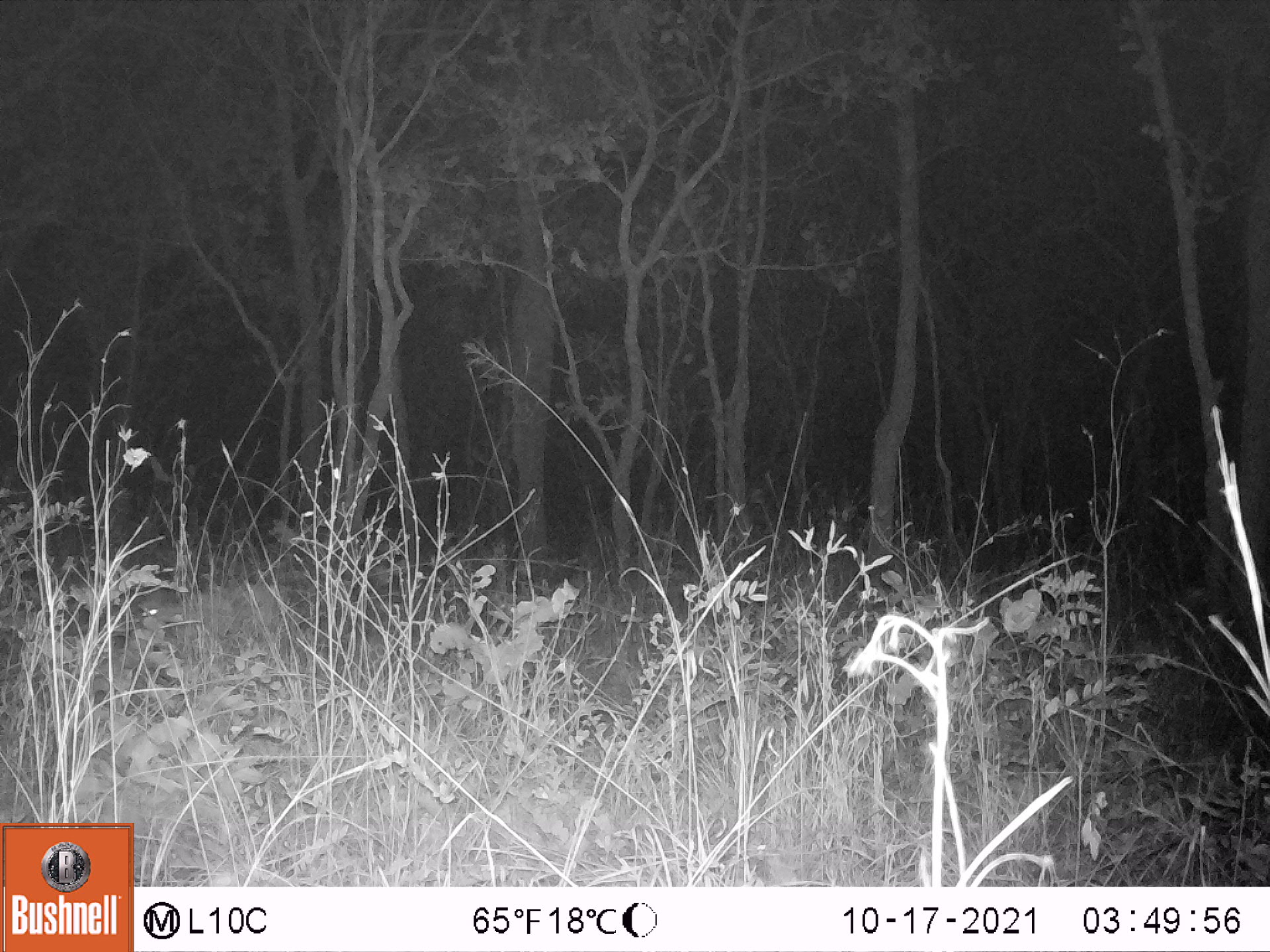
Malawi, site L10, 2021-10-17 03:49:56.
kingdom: Animalia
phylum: Chordata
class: Mammalia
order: Artiodactyla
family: Bovidae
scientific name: Antilopinae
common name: small antelope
Small antelope (Antilopinae), count 1.